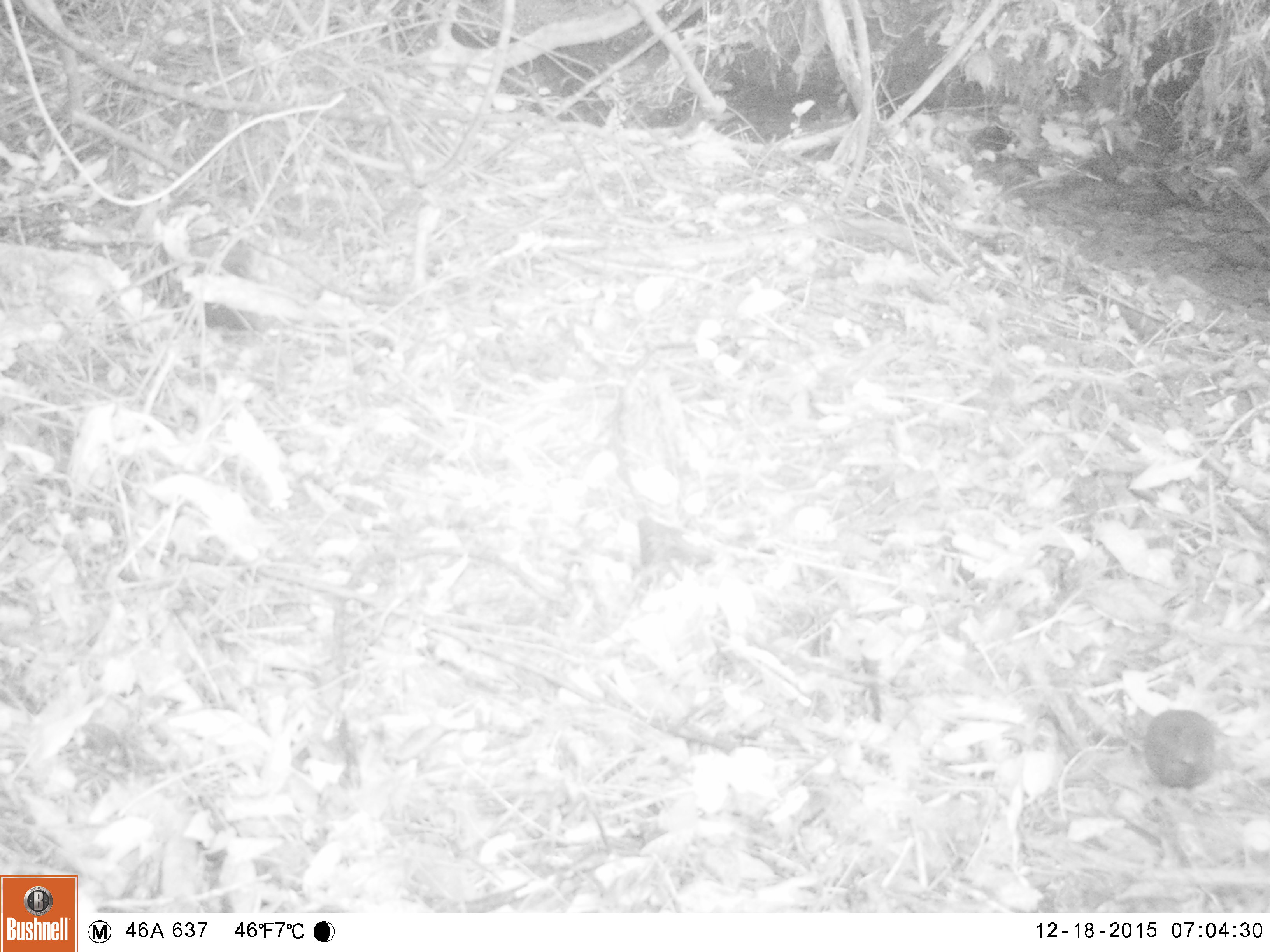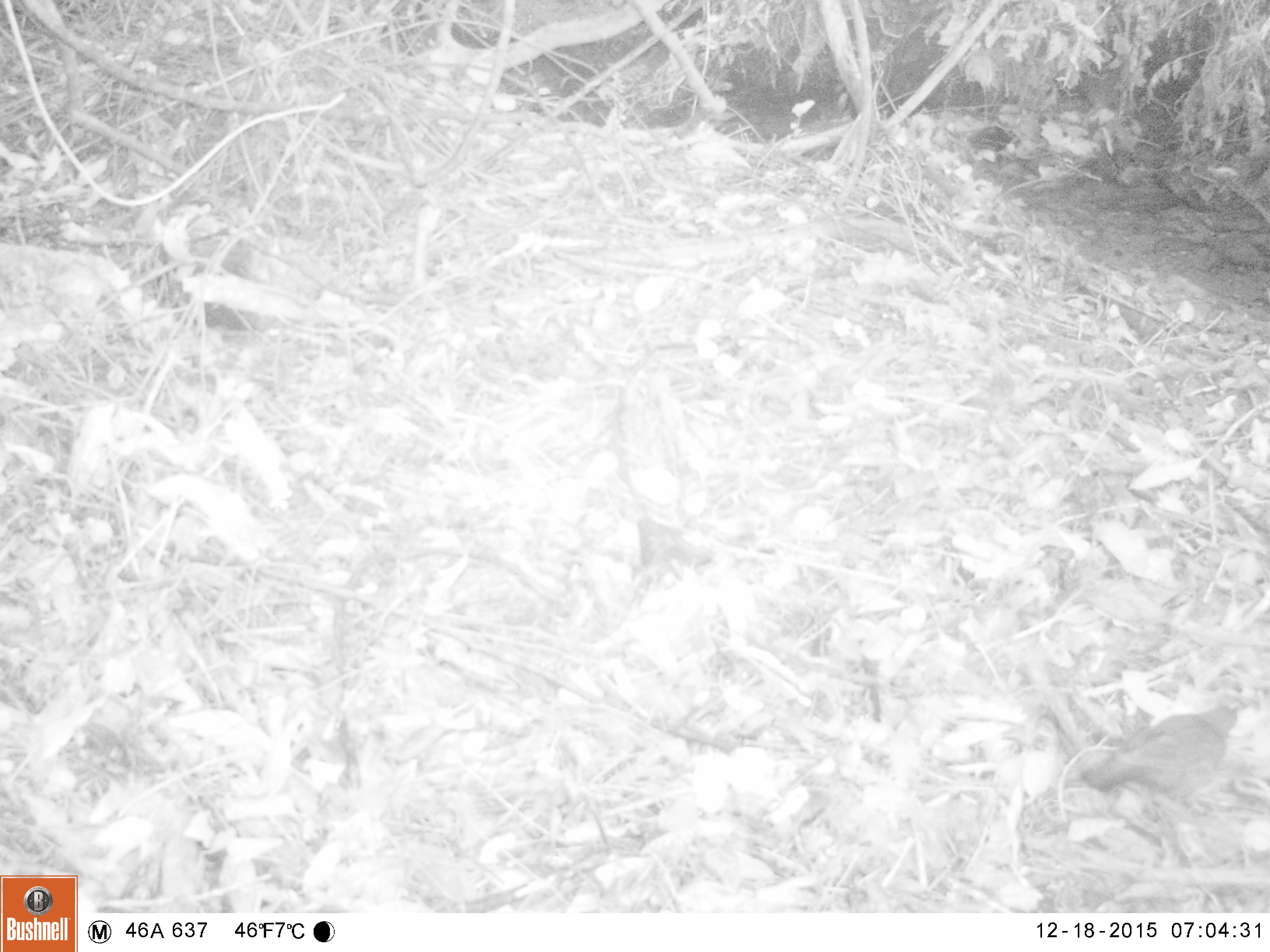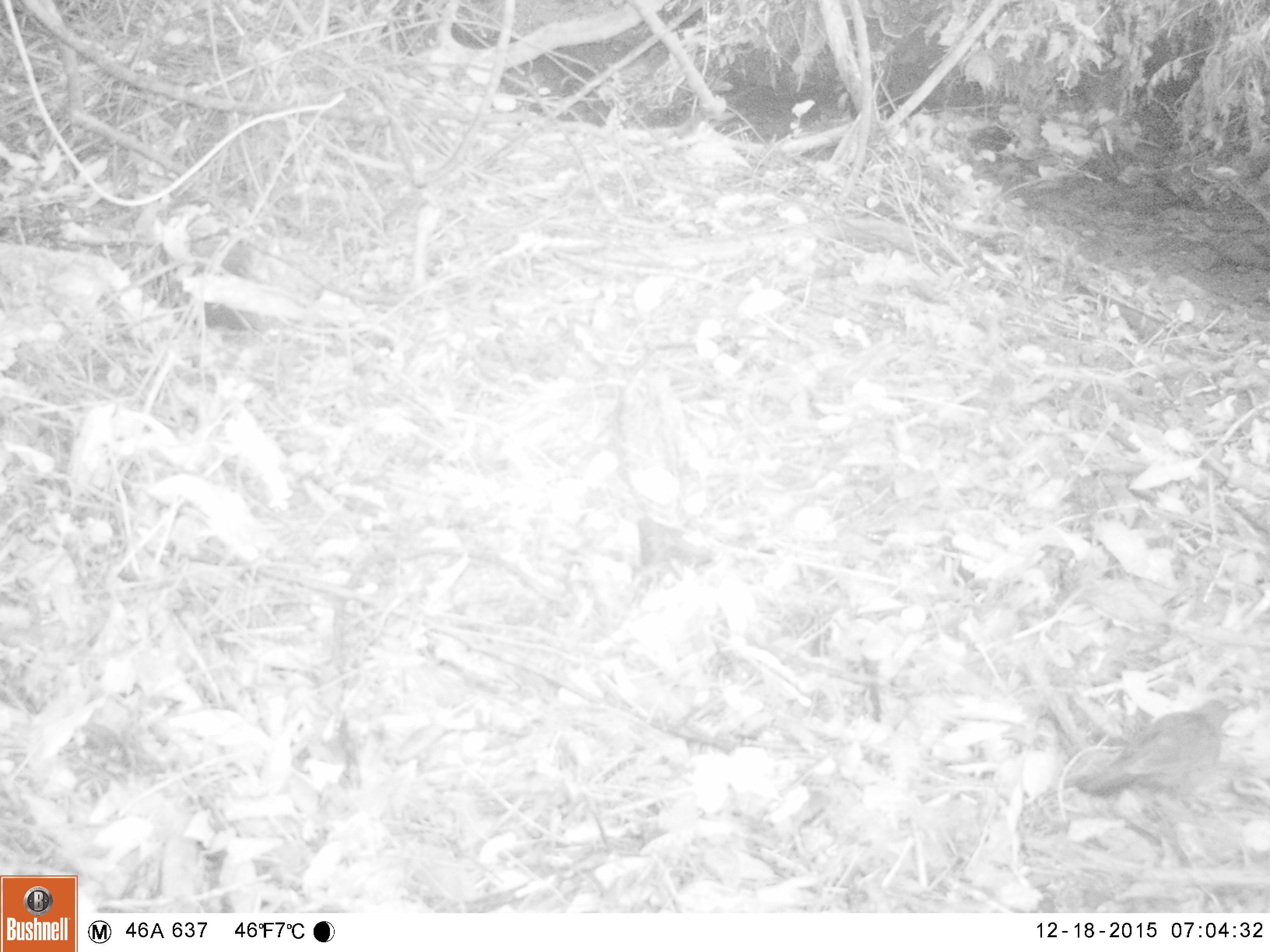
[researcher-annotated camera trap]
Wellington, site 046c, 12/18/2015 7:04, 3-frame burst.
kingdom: Animalia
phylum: Chordata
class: Aves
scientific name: Aves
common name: bird